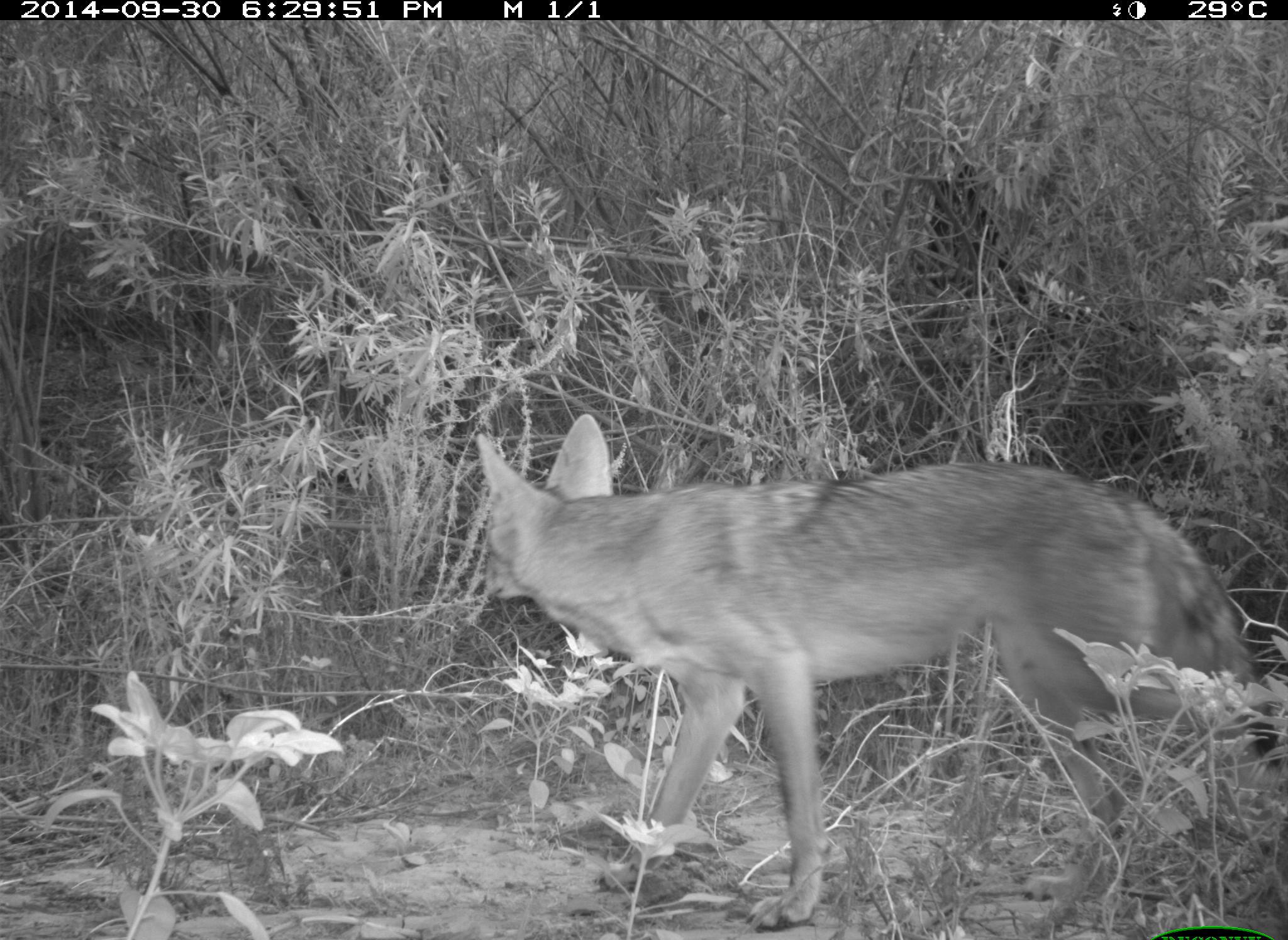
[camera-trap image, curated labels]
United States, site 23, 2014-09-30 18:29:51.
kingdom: Animalia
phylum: Chordata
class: Mammalia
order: Carnivora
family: Canidae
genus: Canis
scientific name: Canis latrans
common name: coyote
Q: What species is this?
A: Coyote (Canis latrans).